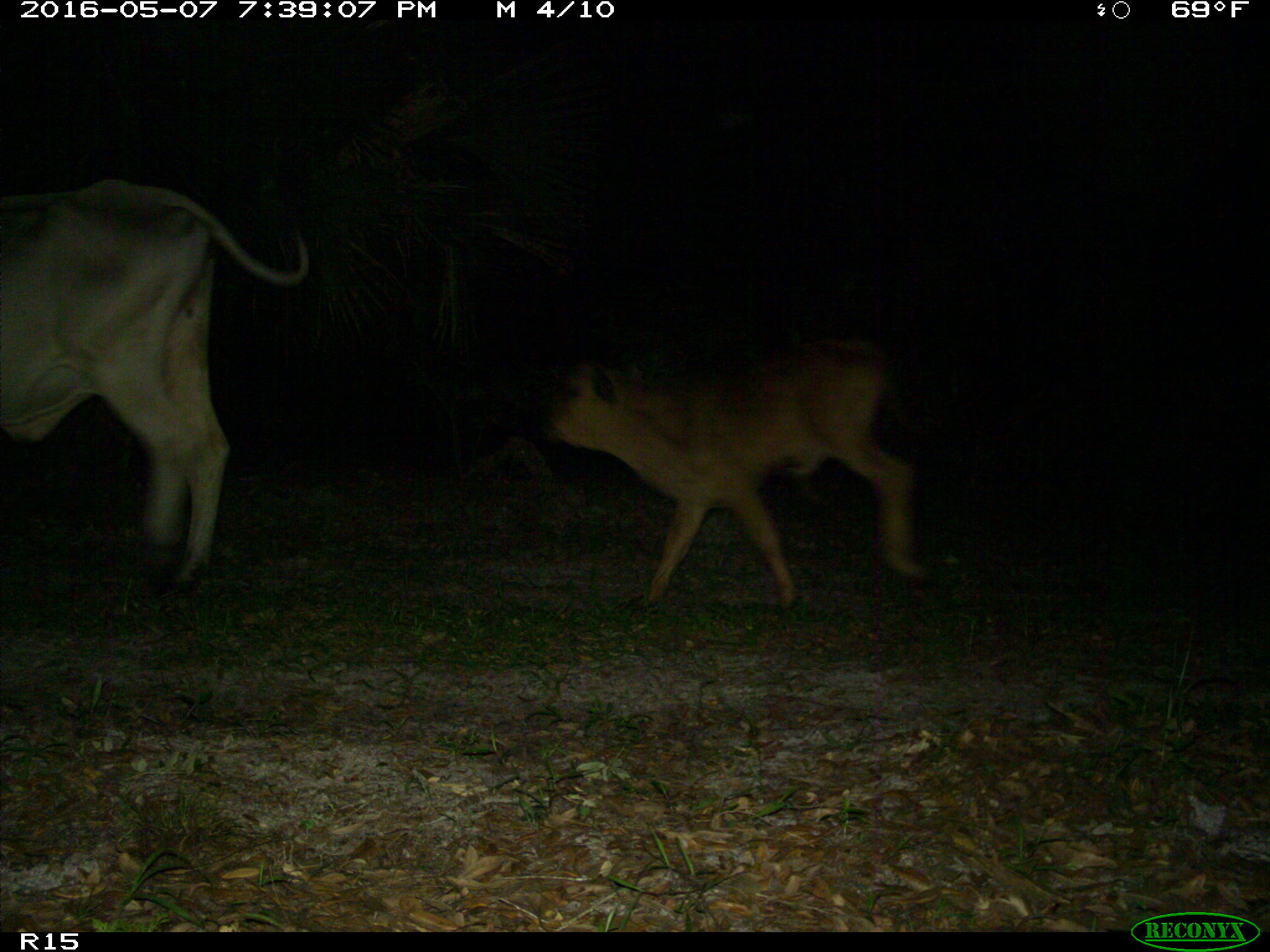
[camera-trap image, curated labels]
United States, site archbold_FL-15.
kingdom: Animalia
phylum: Chordata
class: Mammalia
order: Artiodactyla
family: Bovidae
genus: Bos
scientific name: Bos taurus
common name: domestic cow